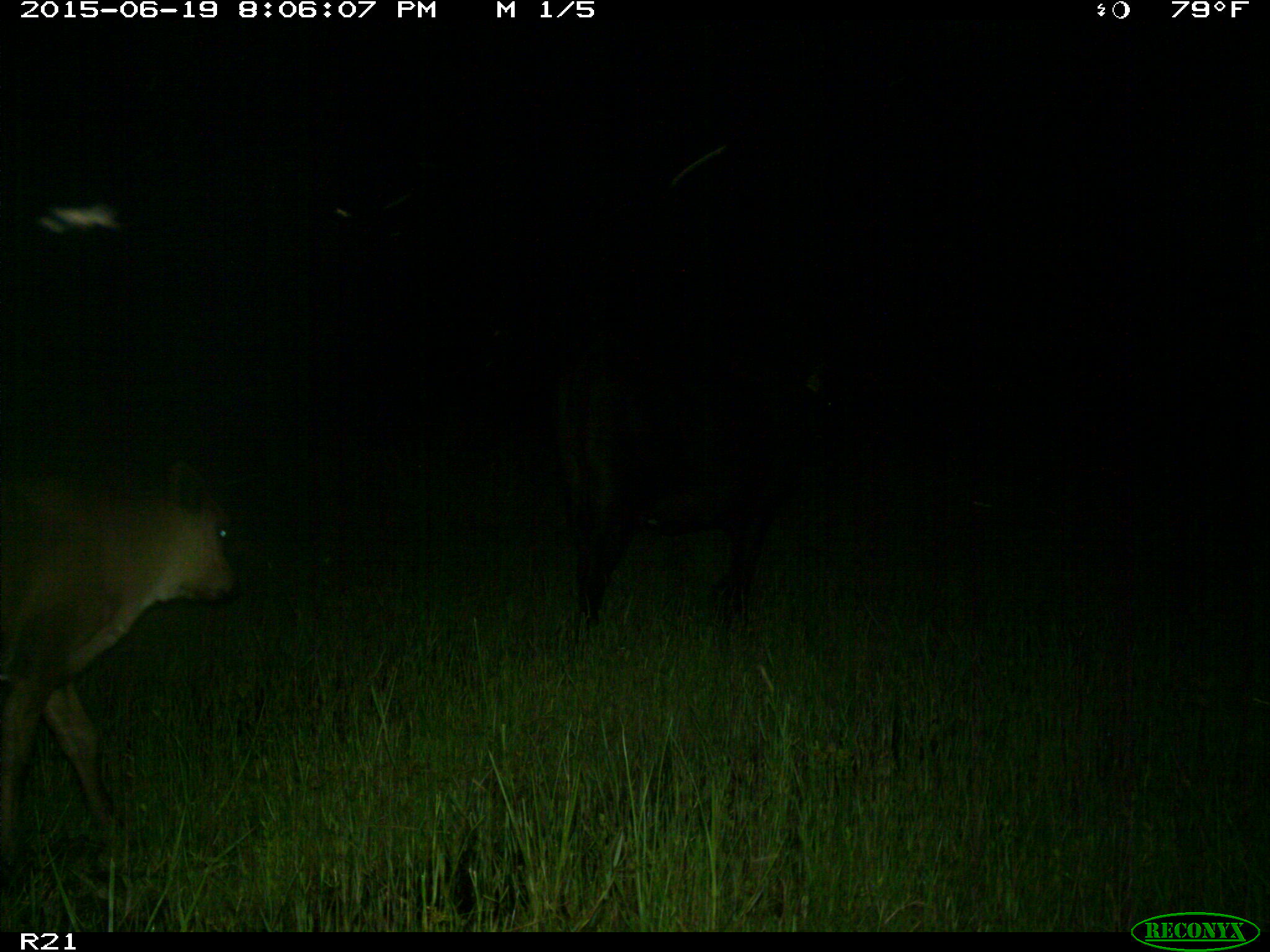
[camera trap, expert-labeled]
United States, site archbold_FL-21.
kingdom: Animalia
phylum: Chordata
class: Mammalia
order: Artiodactyla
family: Bovidae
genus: Bos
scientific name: Bos taurus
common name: domestic cow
Bos taurus (domestic cow).